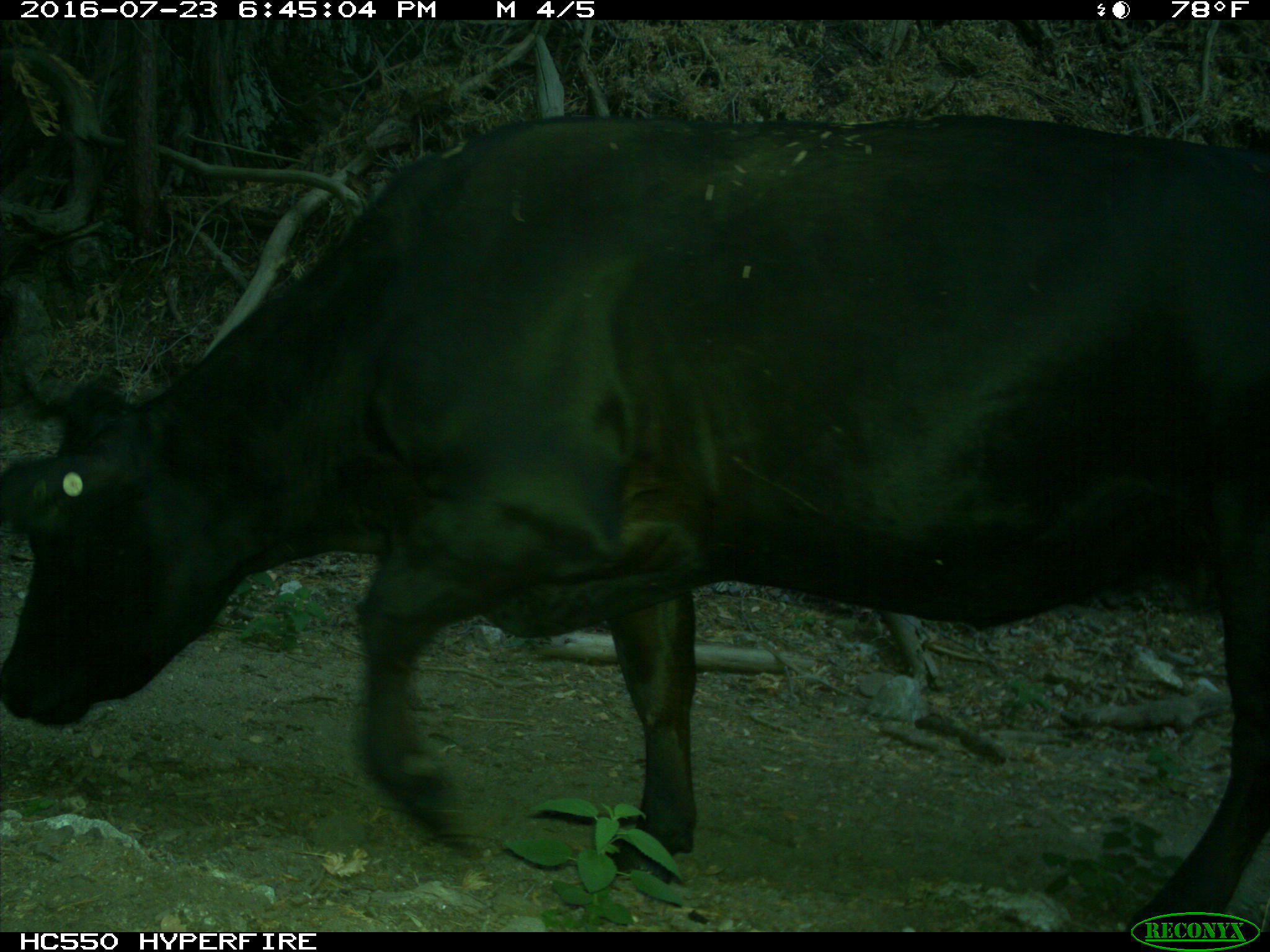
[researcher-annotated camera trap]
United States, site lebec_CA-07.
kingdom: Animalia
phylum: Chordata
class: Mammalia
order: Artiodactyla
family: Bovidae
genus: Bos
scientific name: Bos taurus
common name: domestic cow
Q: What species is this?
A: Bos taurus (domestic cow).